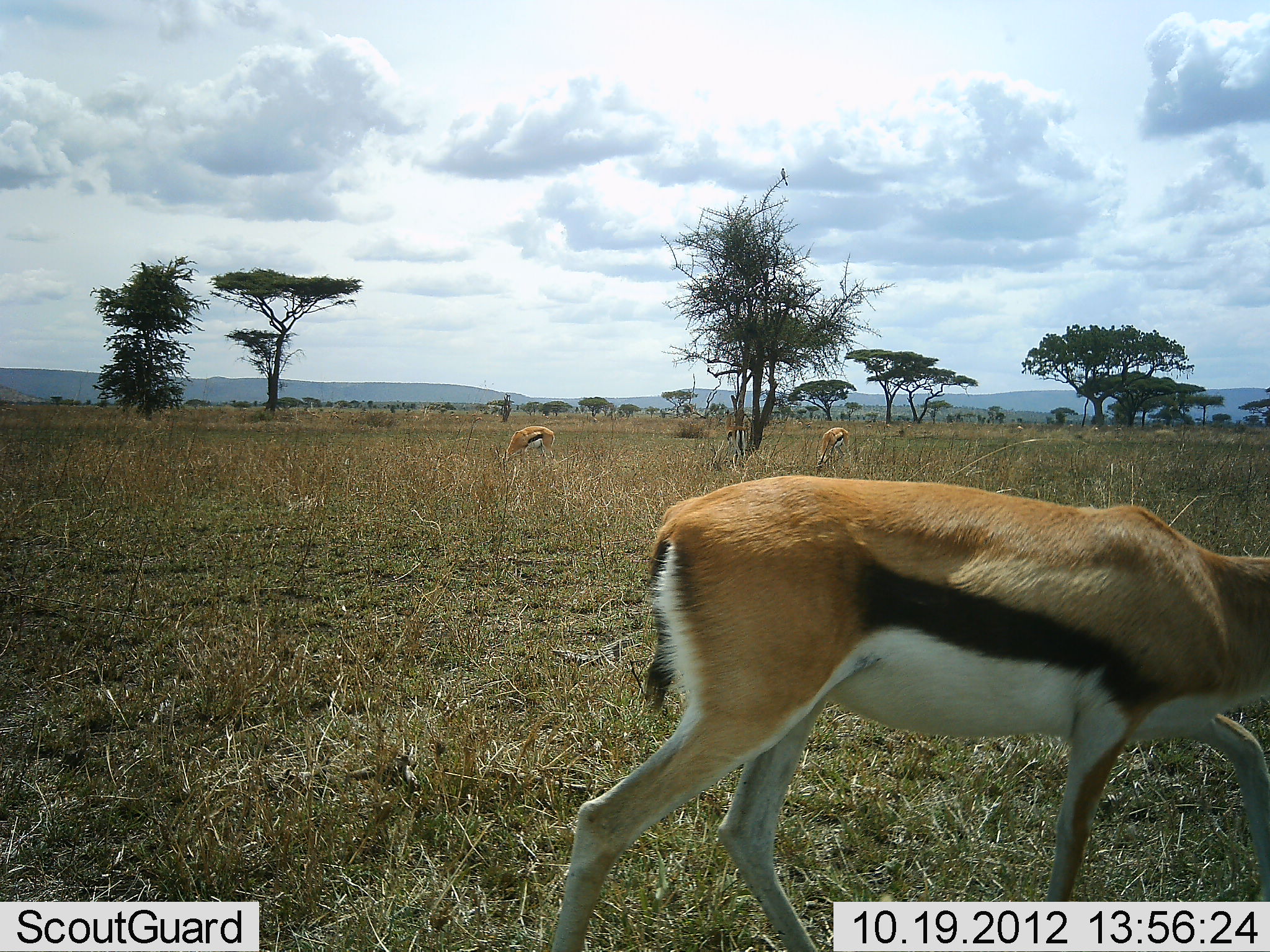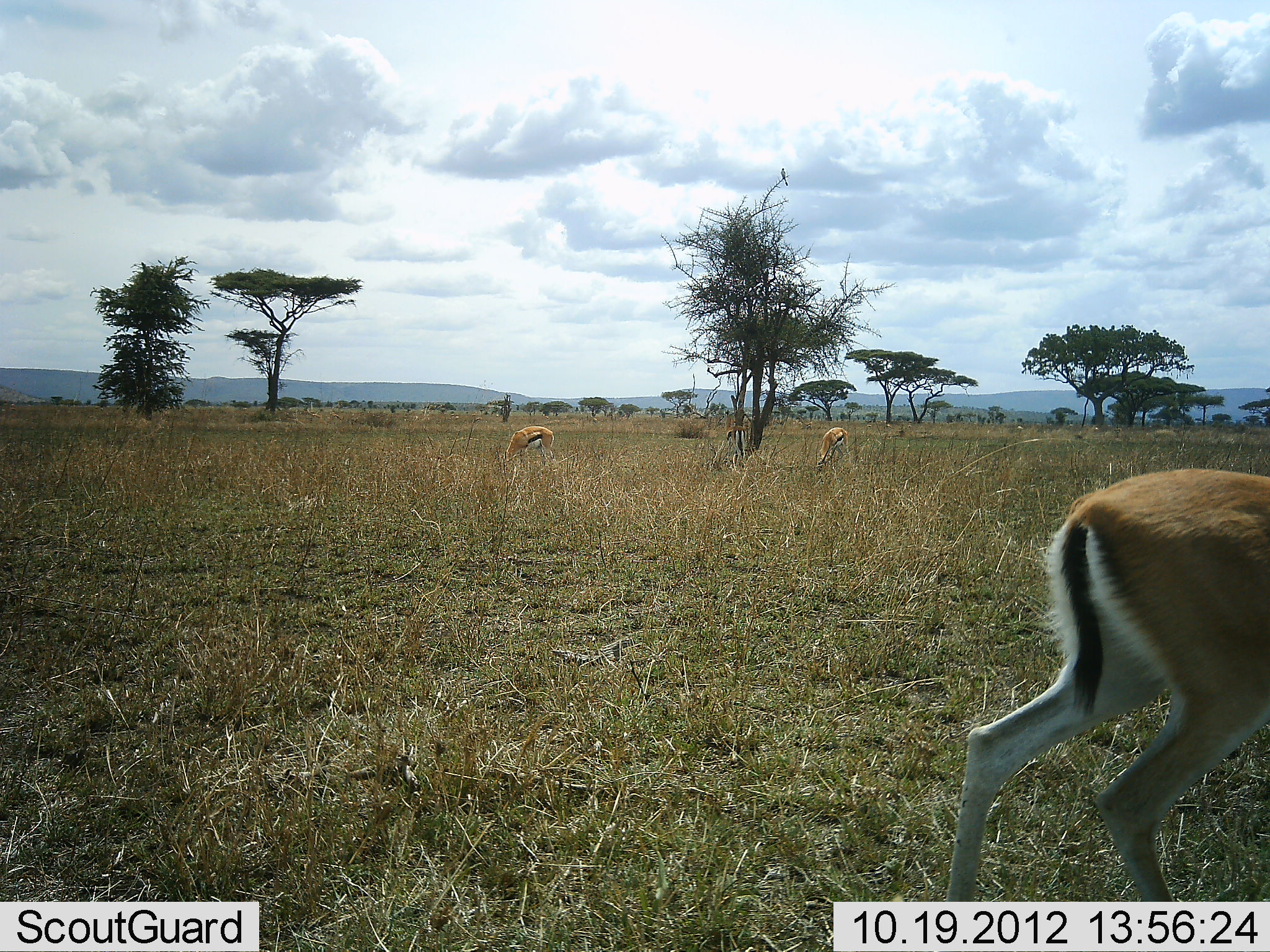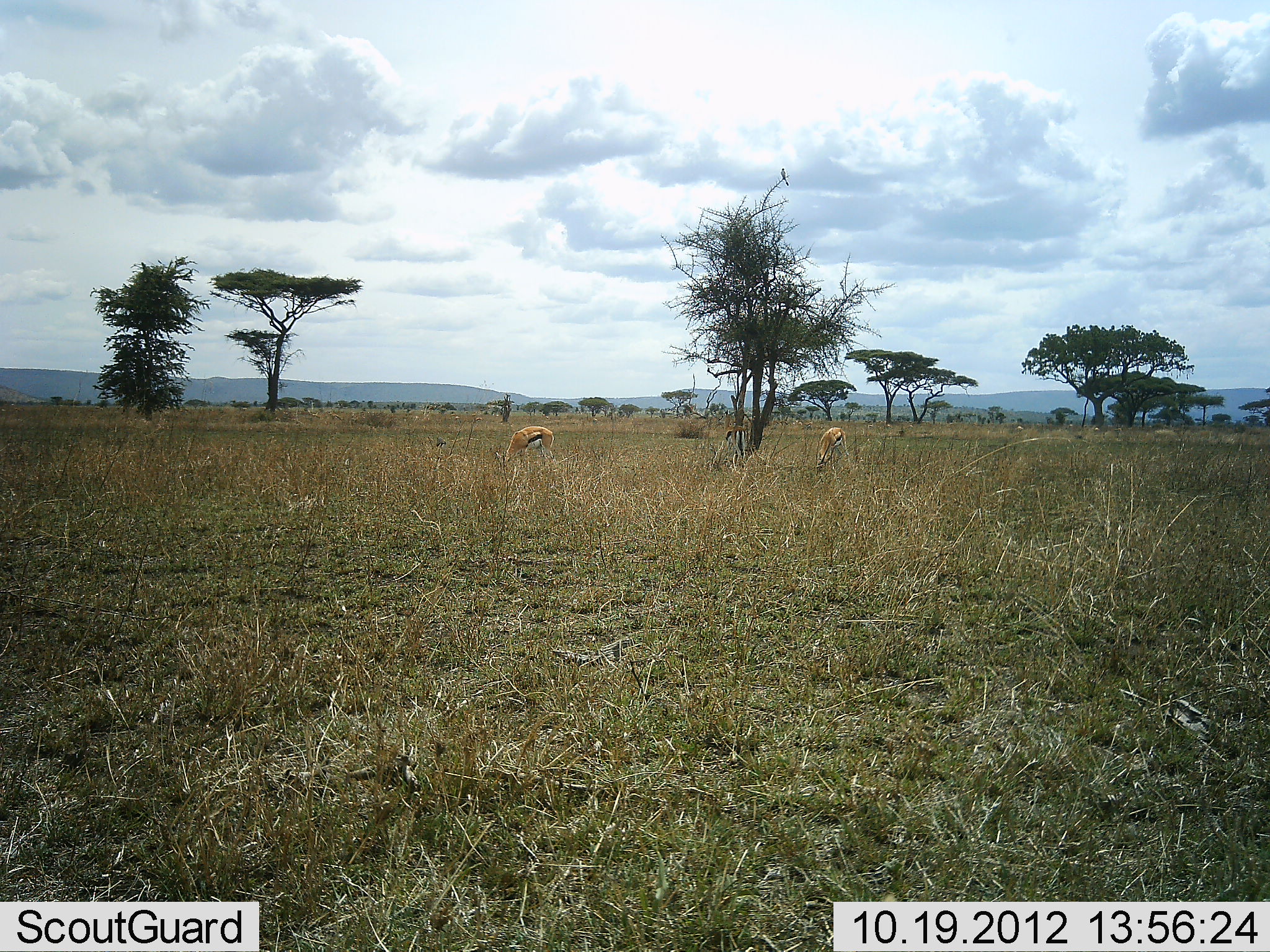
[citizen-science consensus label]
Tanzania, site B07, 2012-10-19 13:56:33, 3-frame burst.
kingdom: Animalia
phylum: Chordata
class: Mammalia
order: Artiodactyla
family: Bovidae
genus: Eudorcas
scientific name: Eudorcas thomsonii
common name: thomson's gazelle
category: gazellethomsons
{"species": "gazellethomsons (thomson's gazelle) (Eudorcas thomsonii)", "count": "4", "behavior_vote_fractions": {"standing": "17%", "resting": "0%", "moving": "75%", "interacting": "8%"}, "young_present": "0%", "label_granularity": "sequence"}